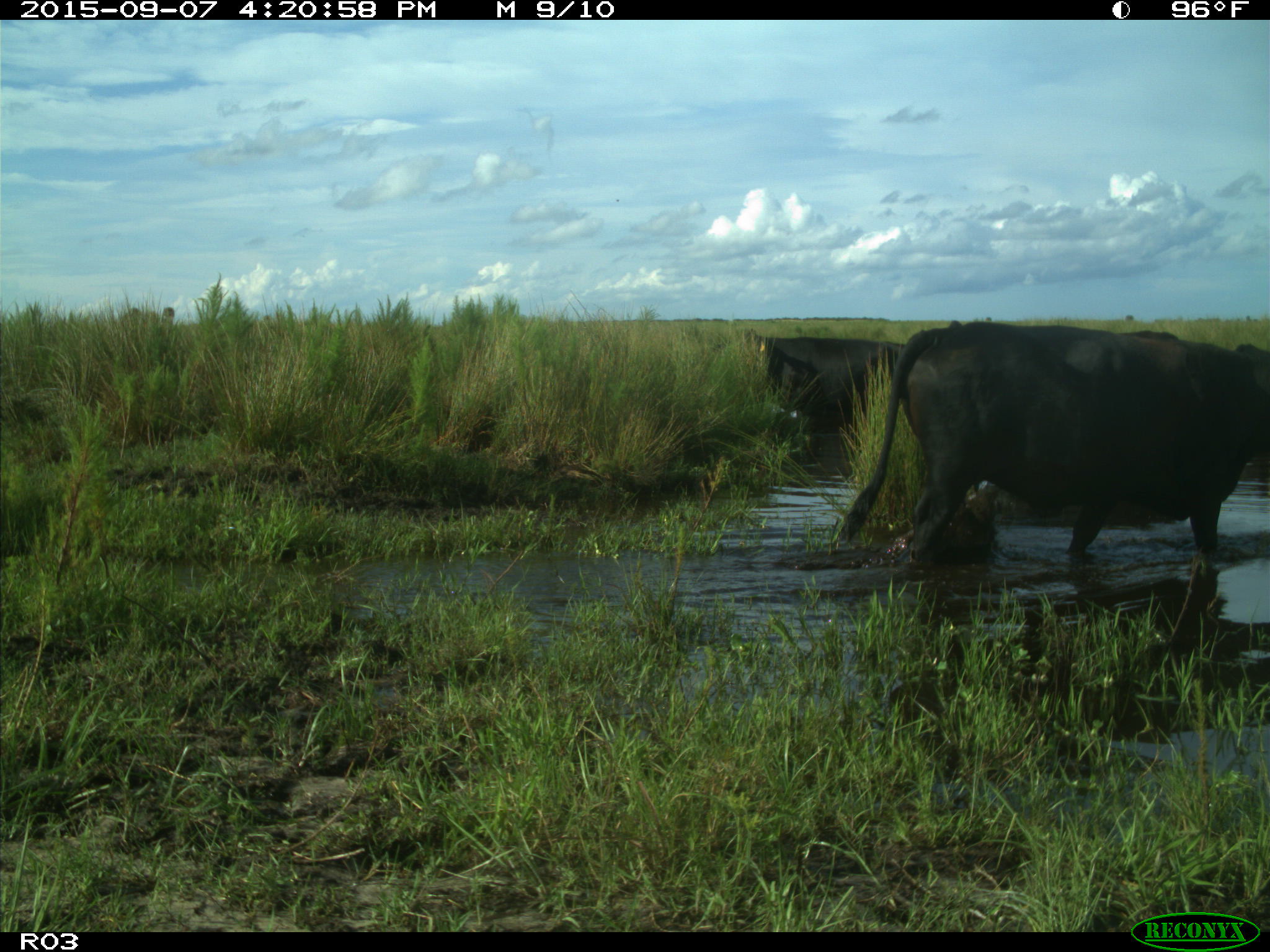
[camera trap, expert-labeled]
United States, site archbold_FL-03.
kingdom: Animalia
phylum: Chordata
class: Mammalia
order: Artiodactyla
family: Bovidae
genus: Bos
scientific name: Bos taurus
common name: domestic cow